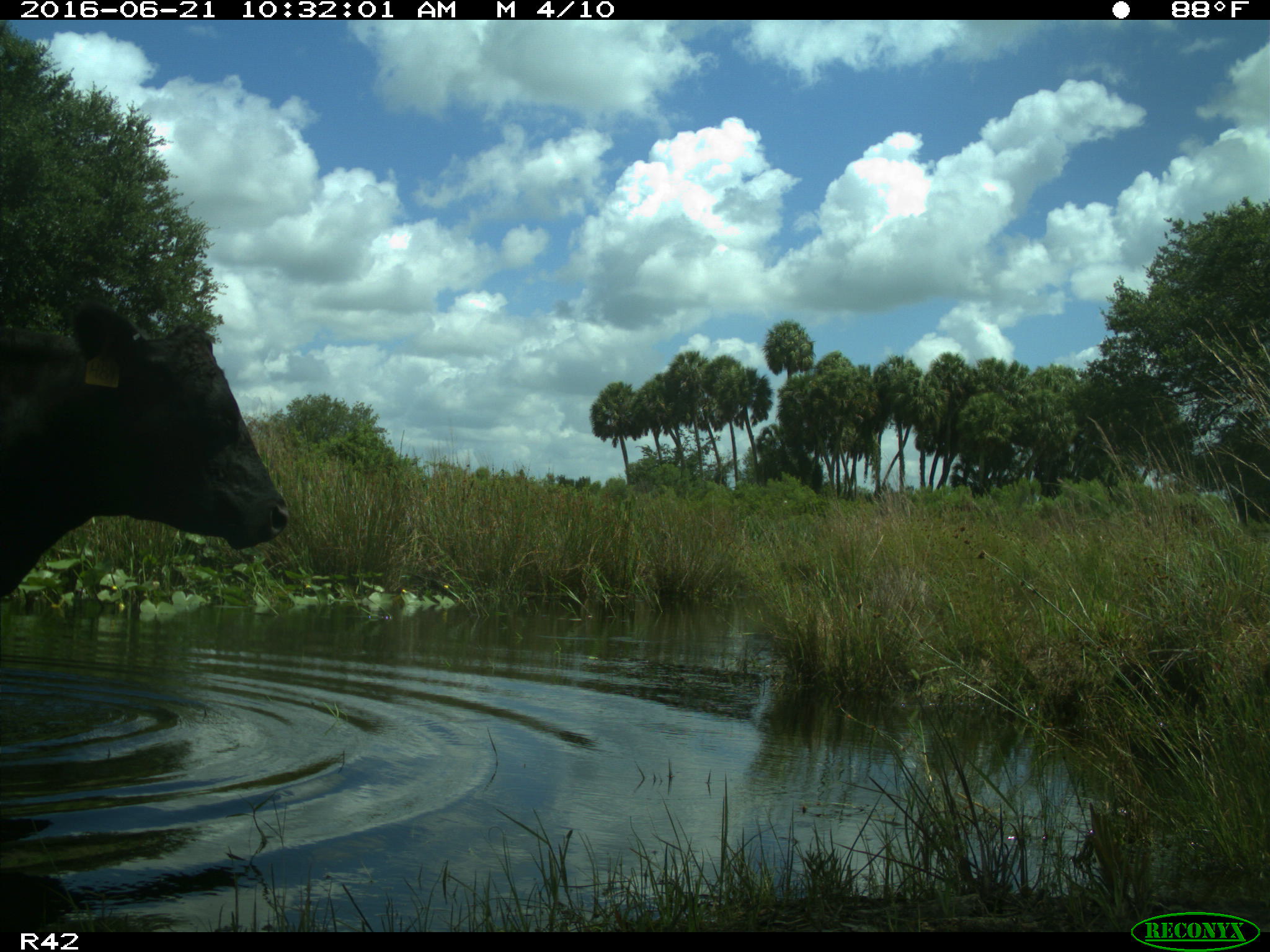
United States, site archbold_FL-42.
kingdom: Animalia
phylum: Chordata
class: Mammalia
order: Artiodactyla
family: Bovidae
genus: Bos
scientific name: Bos taurus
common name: domestic cow